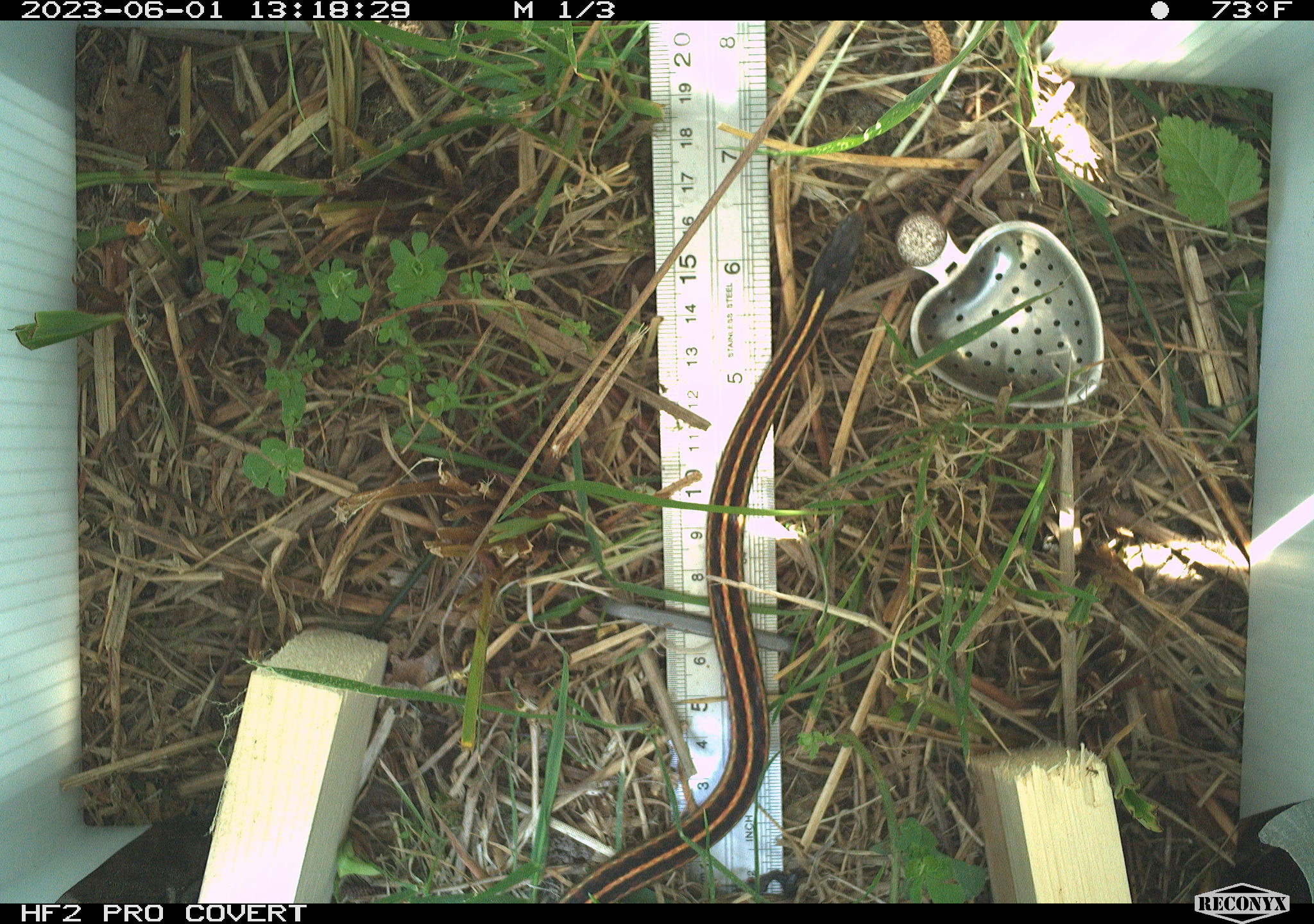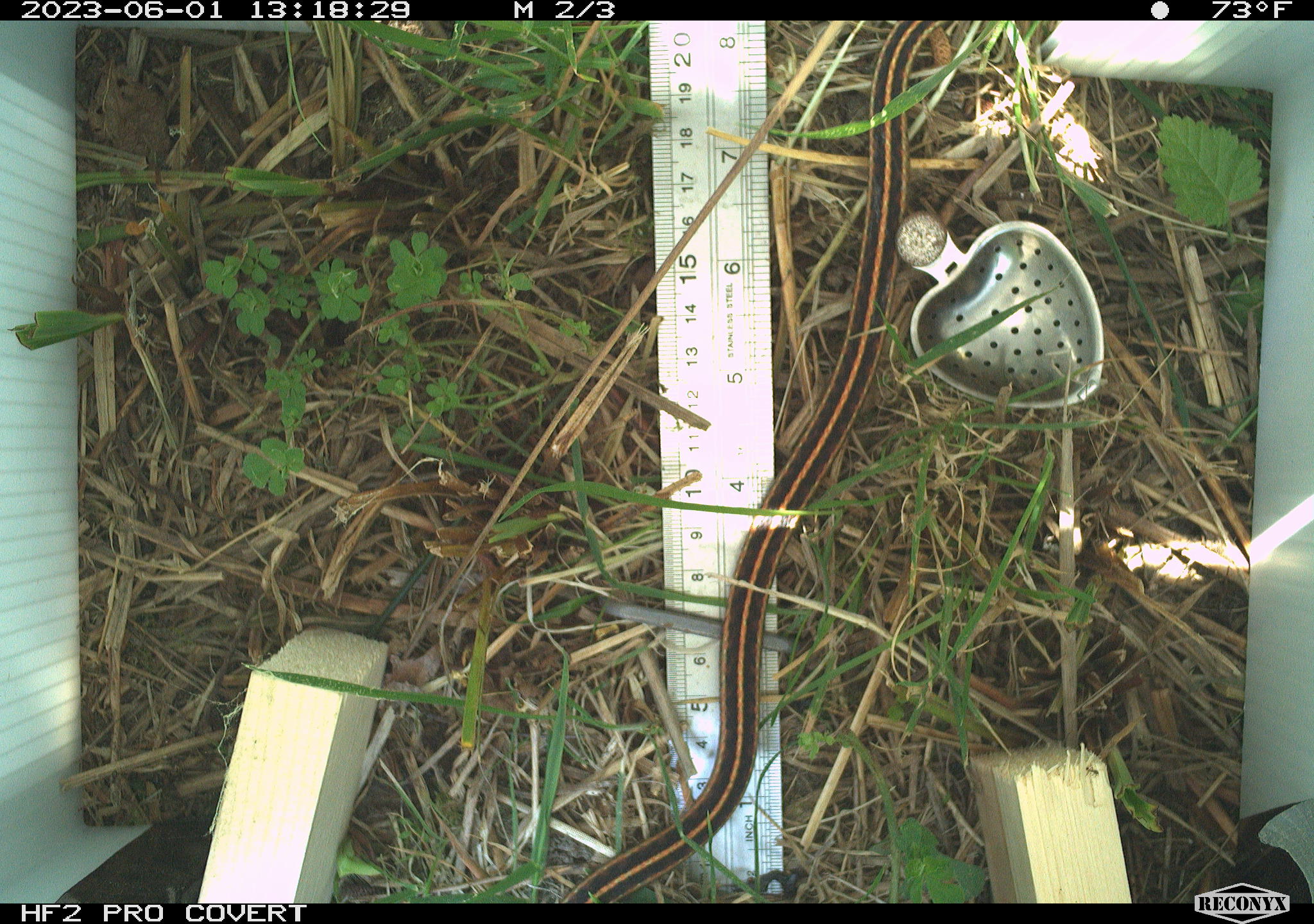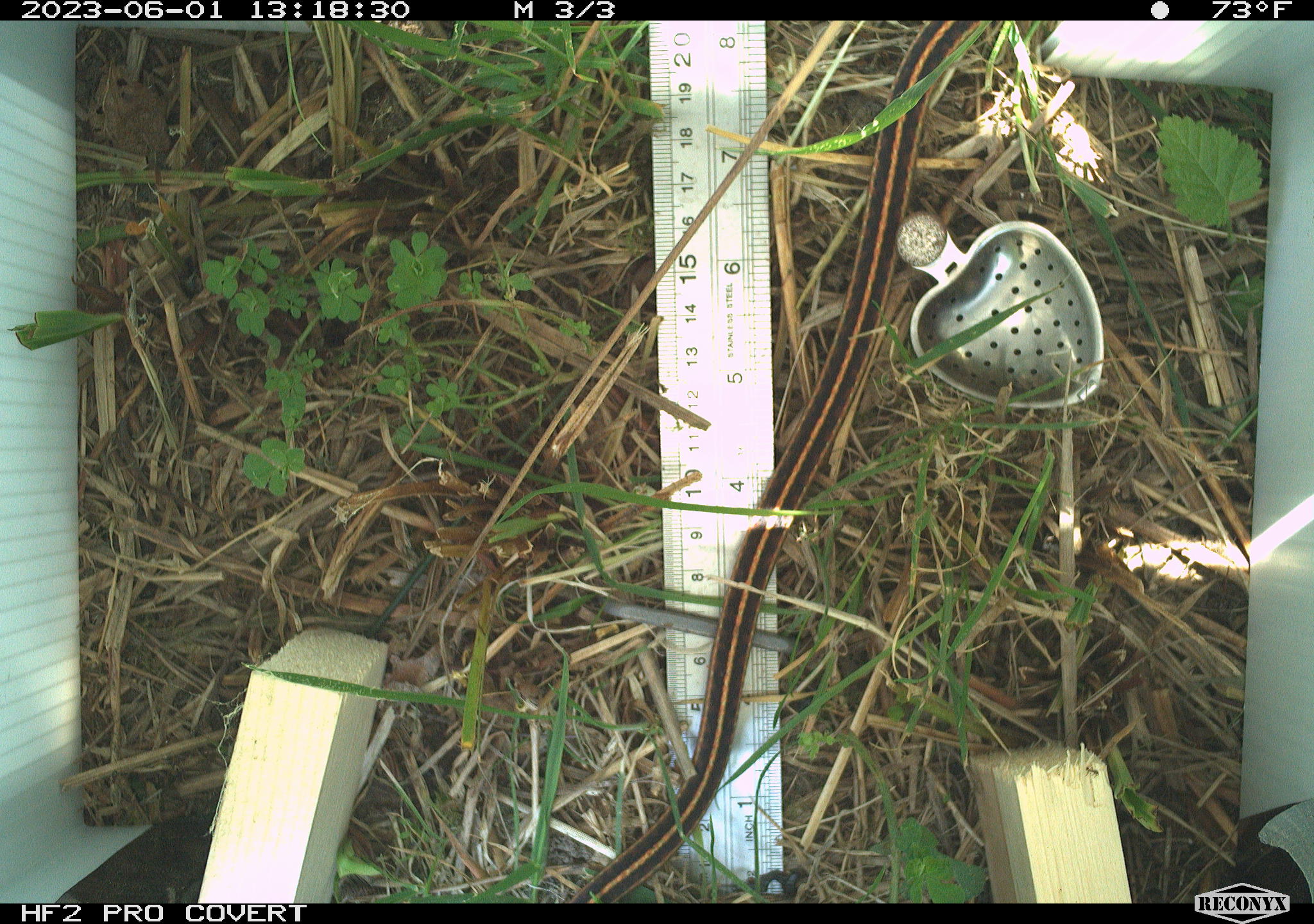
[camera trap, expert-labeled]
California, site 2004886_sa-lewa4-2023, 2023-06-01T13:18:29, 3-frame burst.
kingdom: Animalia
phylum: Chordata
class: Reptilia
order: Squamata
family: Colubridae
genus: Thamnophis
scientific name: Thamnophis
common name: american gartersnakes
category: thamnophis species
Thamnophis species (american gartersnakes) (Thamnophis).